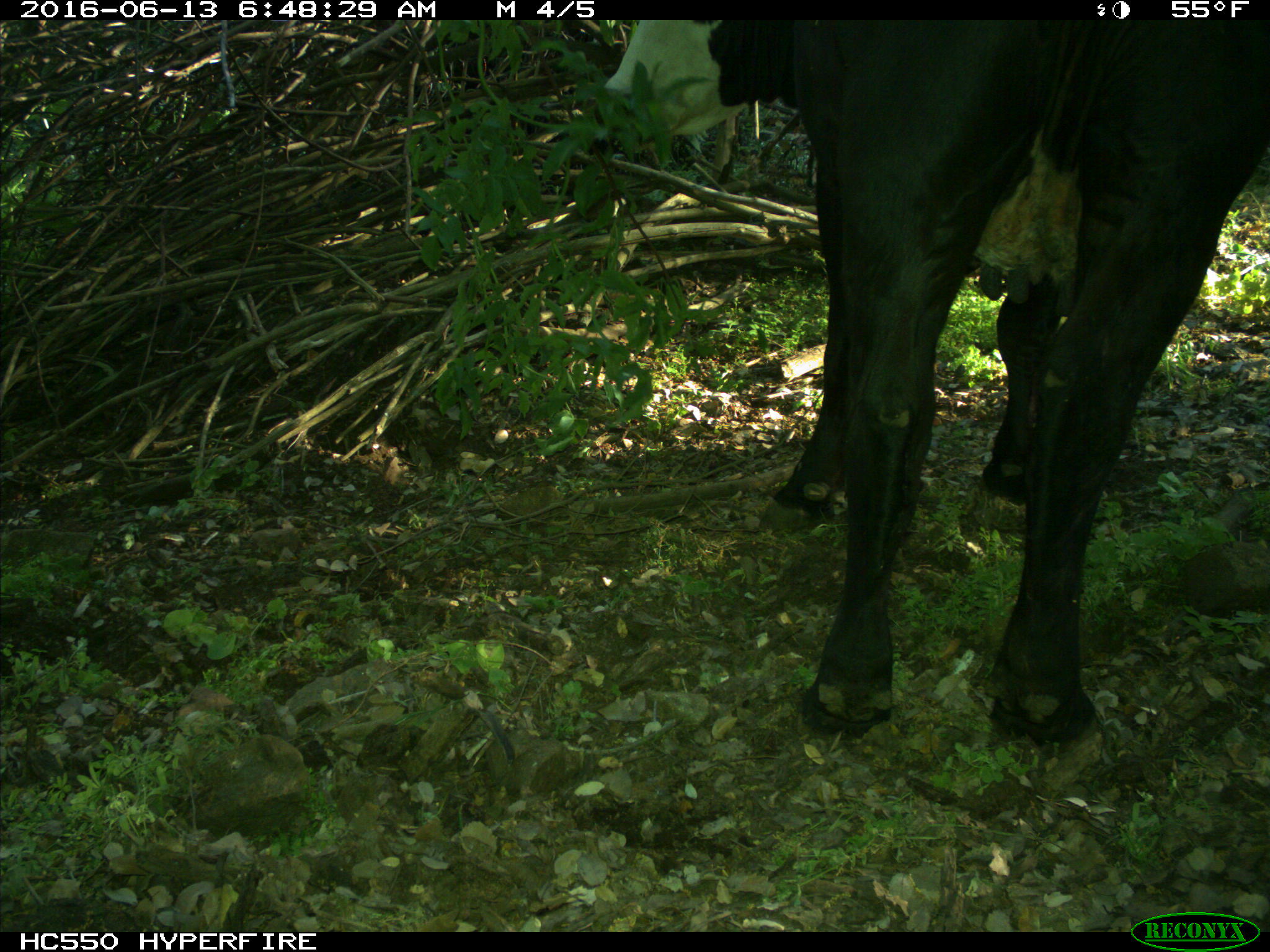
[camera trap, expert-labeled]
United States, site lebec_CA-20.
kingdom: Animalia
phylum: Chordata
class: Mammalia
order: Artiodactyla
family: Bovidae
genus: Bos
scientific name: Bos taurus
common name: domestic cow